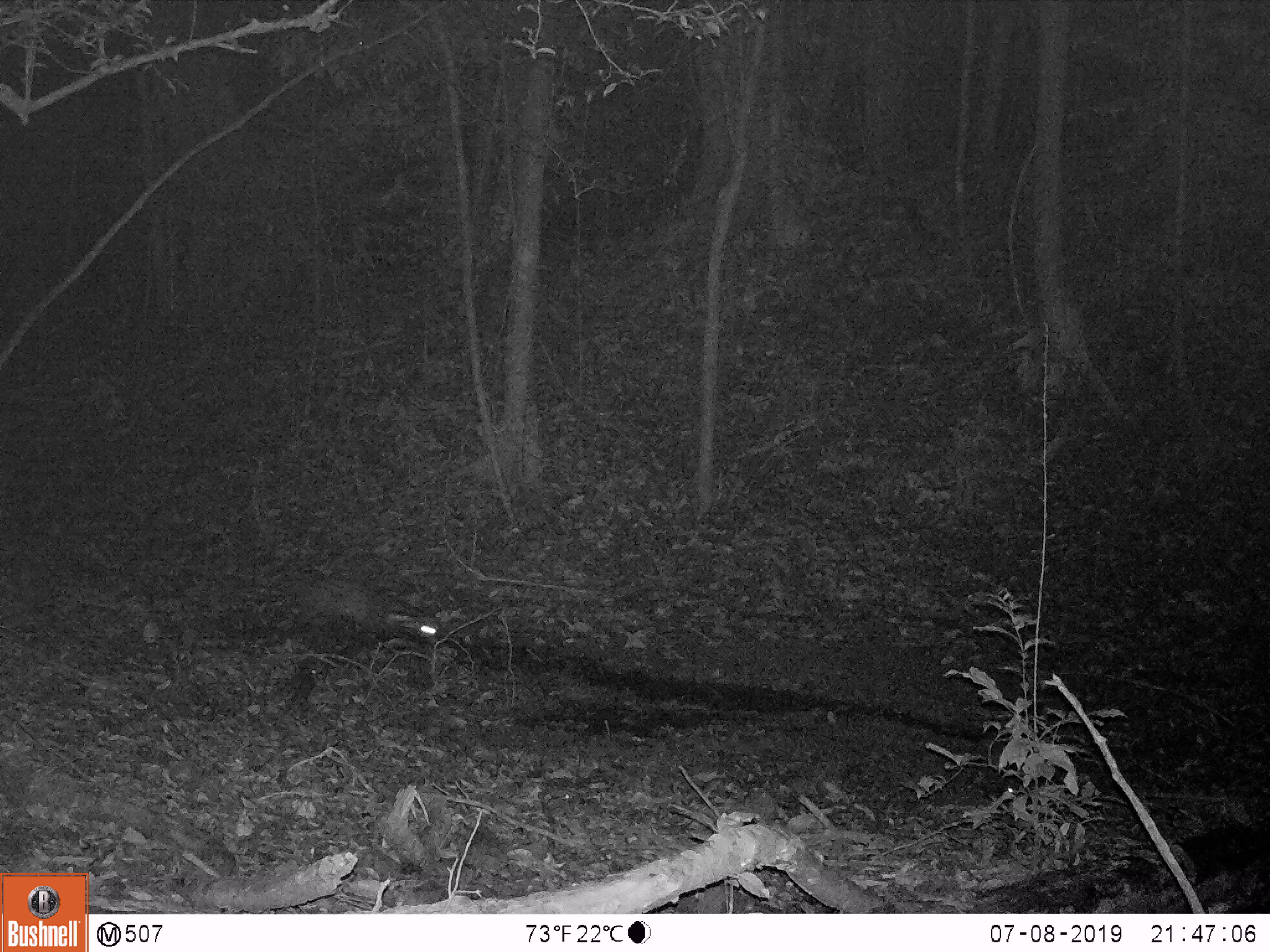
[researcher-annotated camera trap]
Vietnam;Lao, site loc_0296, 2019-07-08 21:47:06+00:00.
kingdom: Animalia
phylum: Chordata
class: Mammalia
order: Artiodactyla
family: Cervidae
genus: Rusa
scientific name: Rusa unicolor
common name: sambar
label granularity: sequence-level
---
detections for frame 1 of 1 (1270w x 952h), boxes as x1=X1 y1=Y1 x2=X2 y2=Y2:
sambar: x1=287 y1=574 x2=439 y2=656